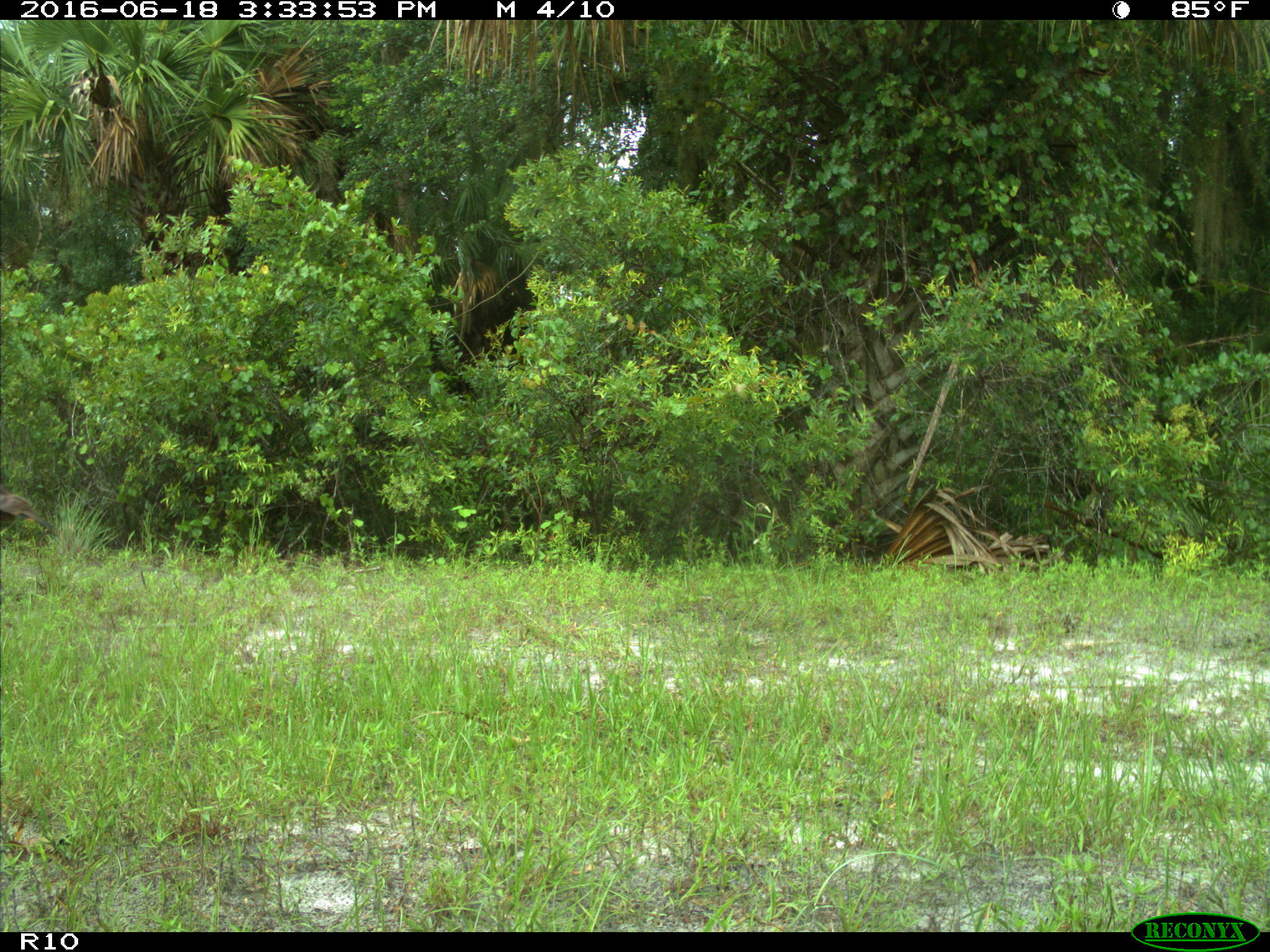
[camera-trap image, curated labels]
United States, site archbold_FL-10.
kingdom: Animalia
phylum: Chordata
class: Aves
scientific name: Aves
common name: birds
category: unidentified bird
Unidentified bird (birds) (Aves).